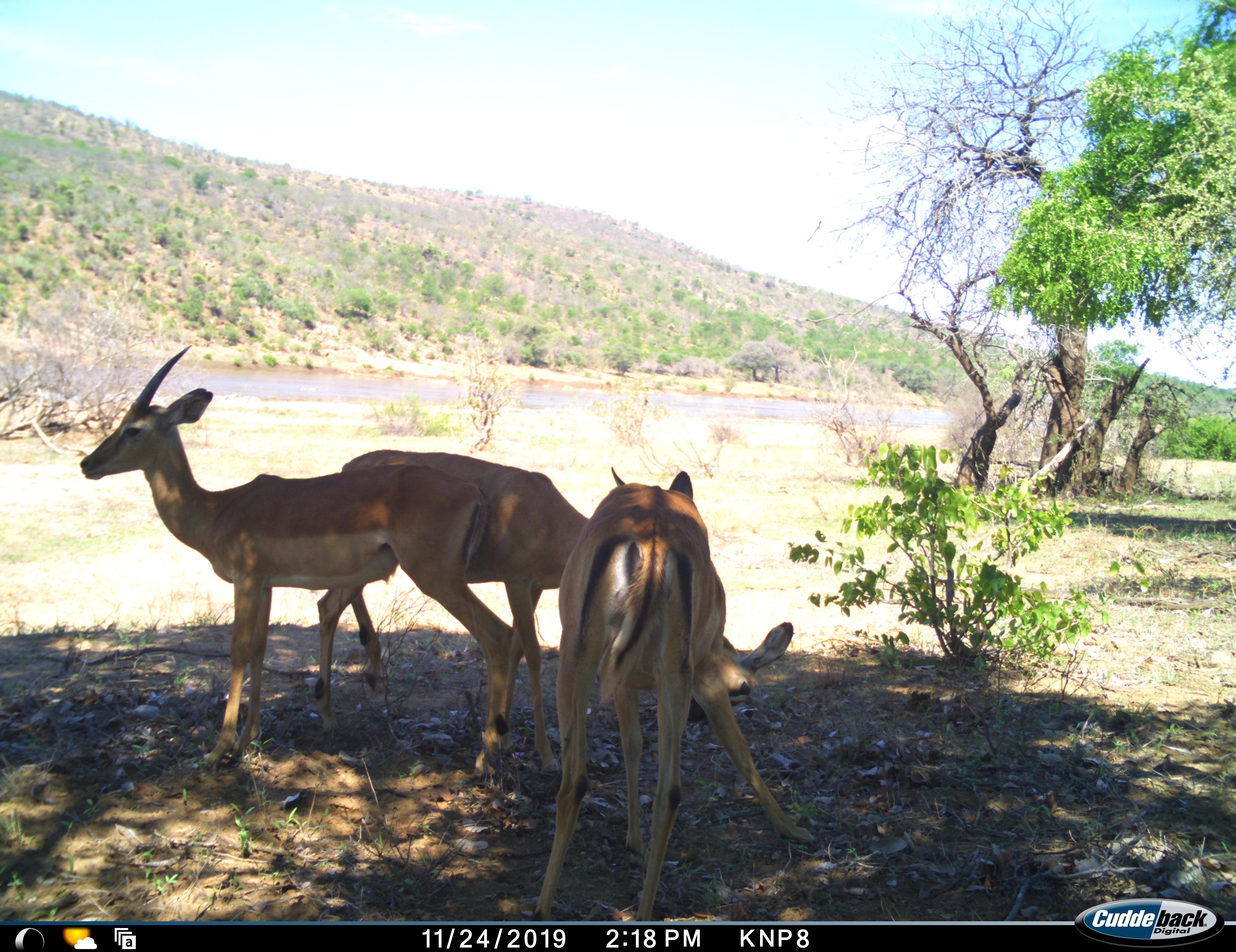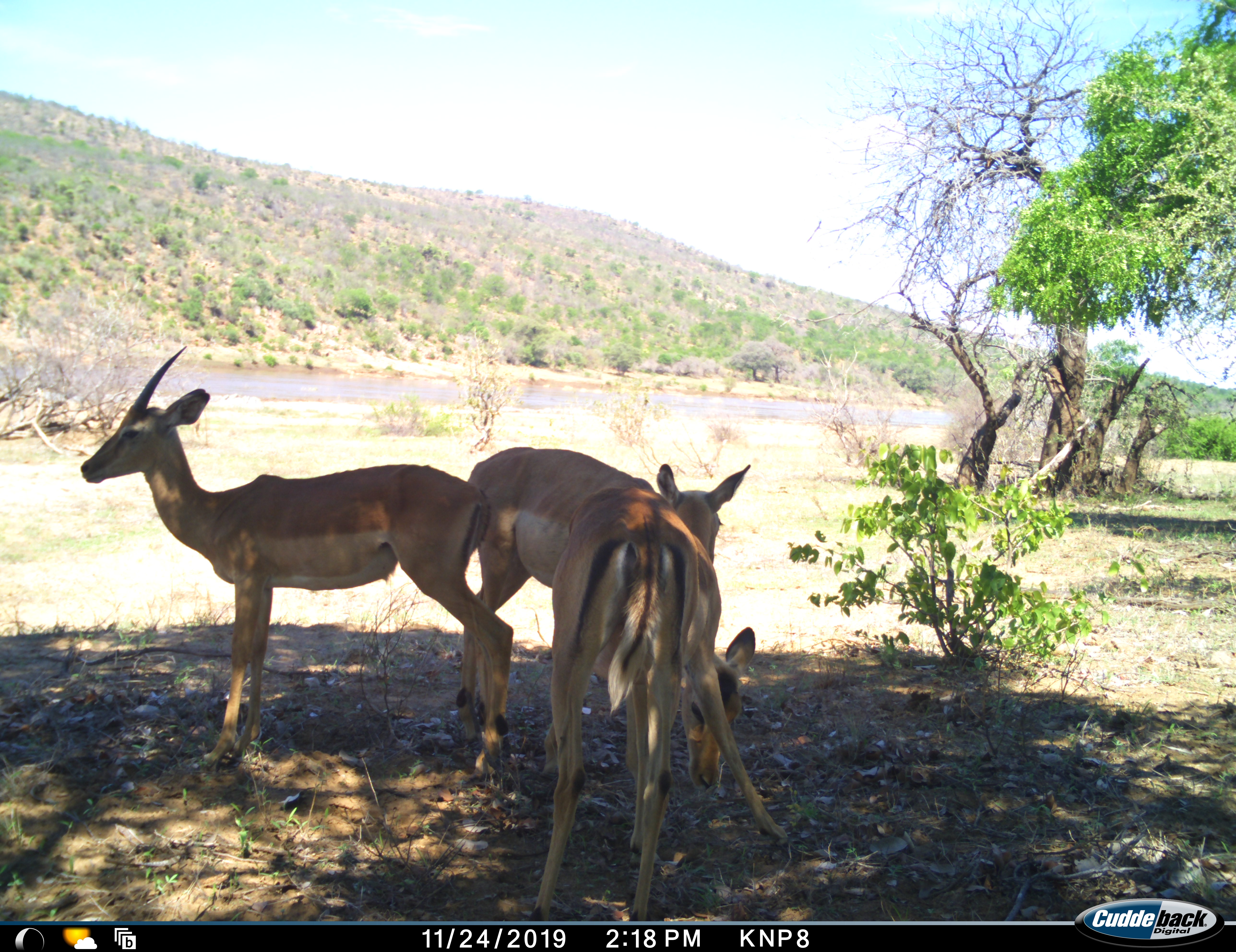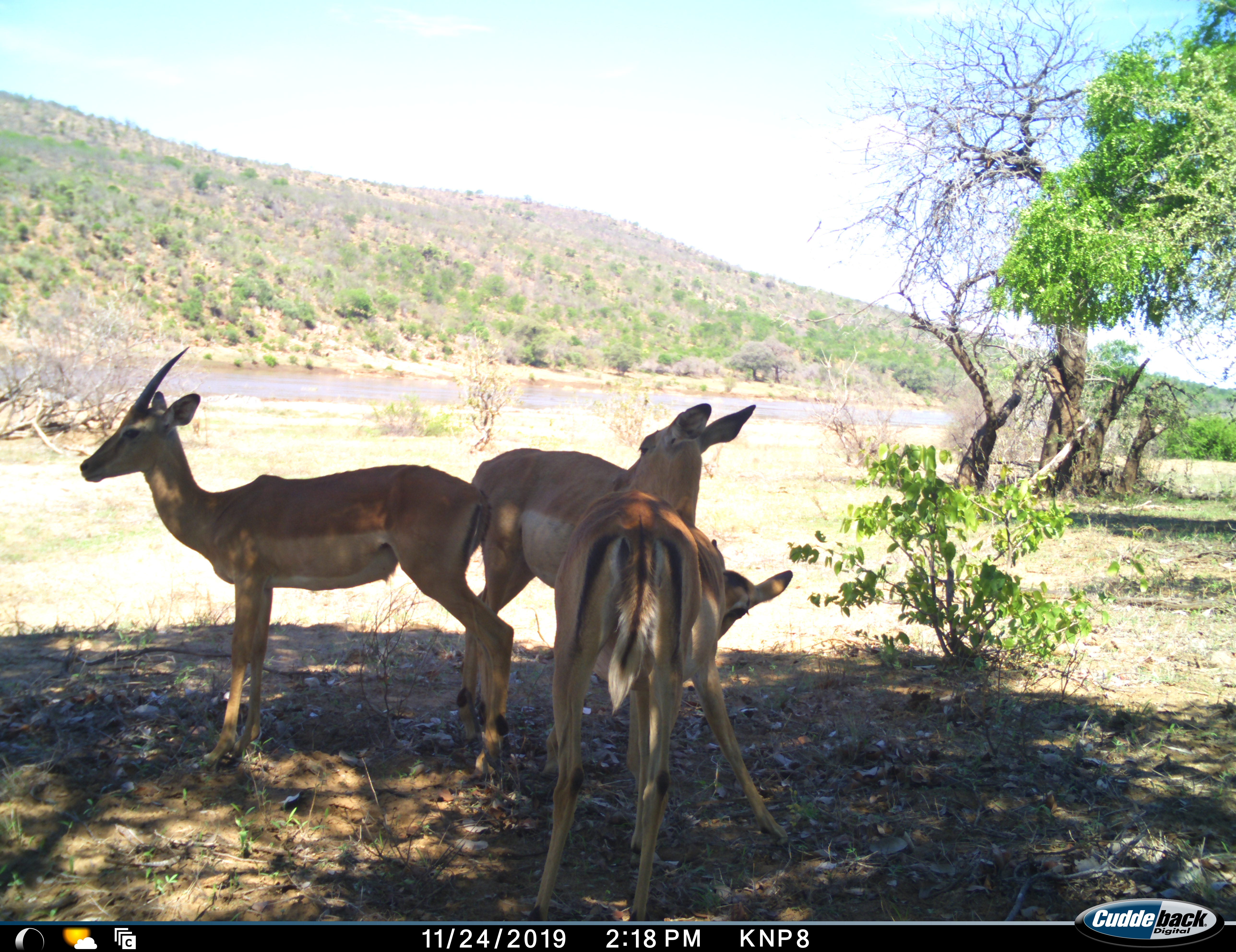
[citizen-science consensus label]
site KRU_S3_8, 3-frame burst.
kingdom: Animalia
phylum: Chordata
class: Mammalia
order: Artiodactyla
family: Bovidae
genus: Aepyceros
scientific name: Aepyceros melampus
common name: impala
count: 3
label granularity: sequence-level